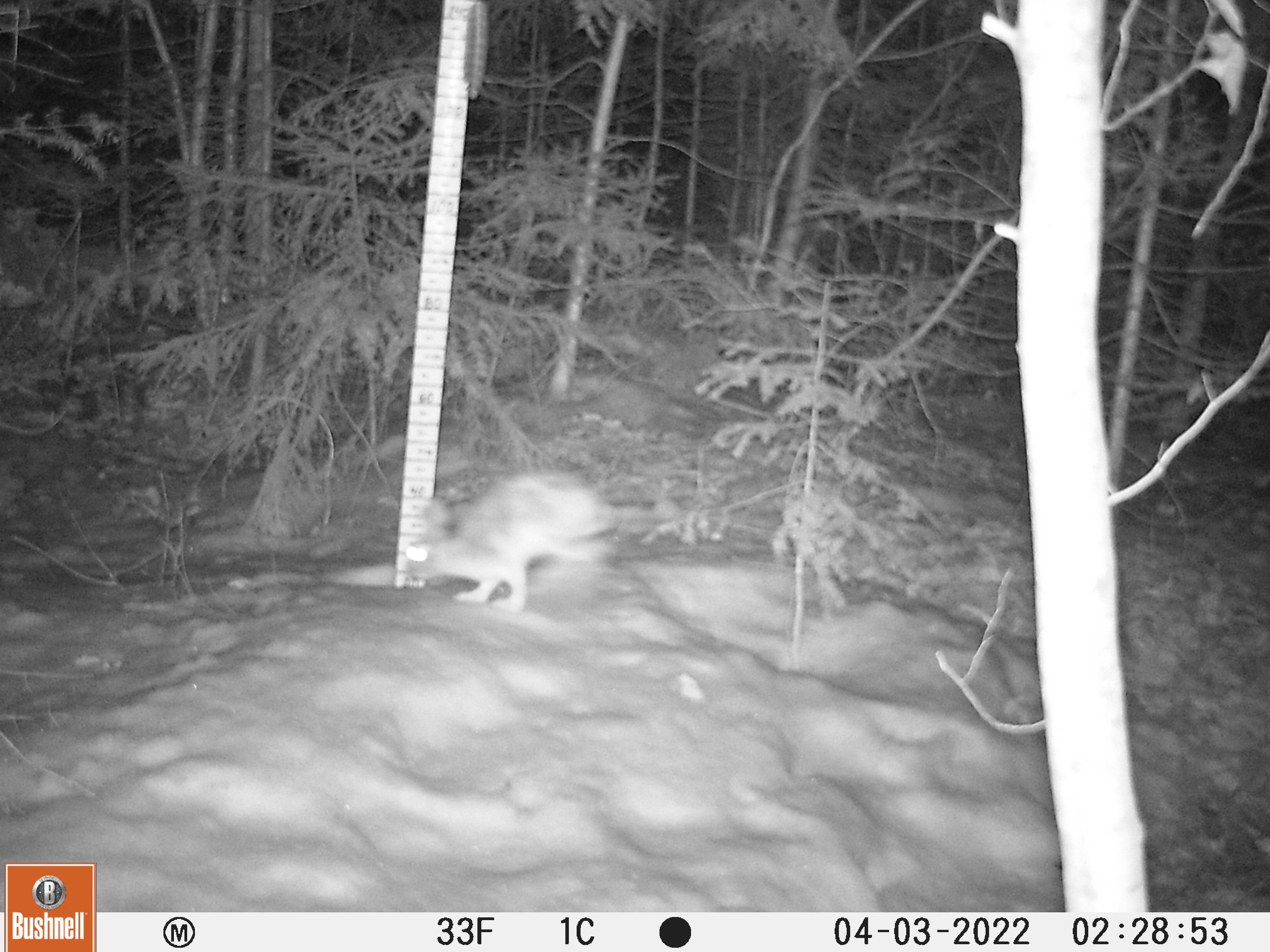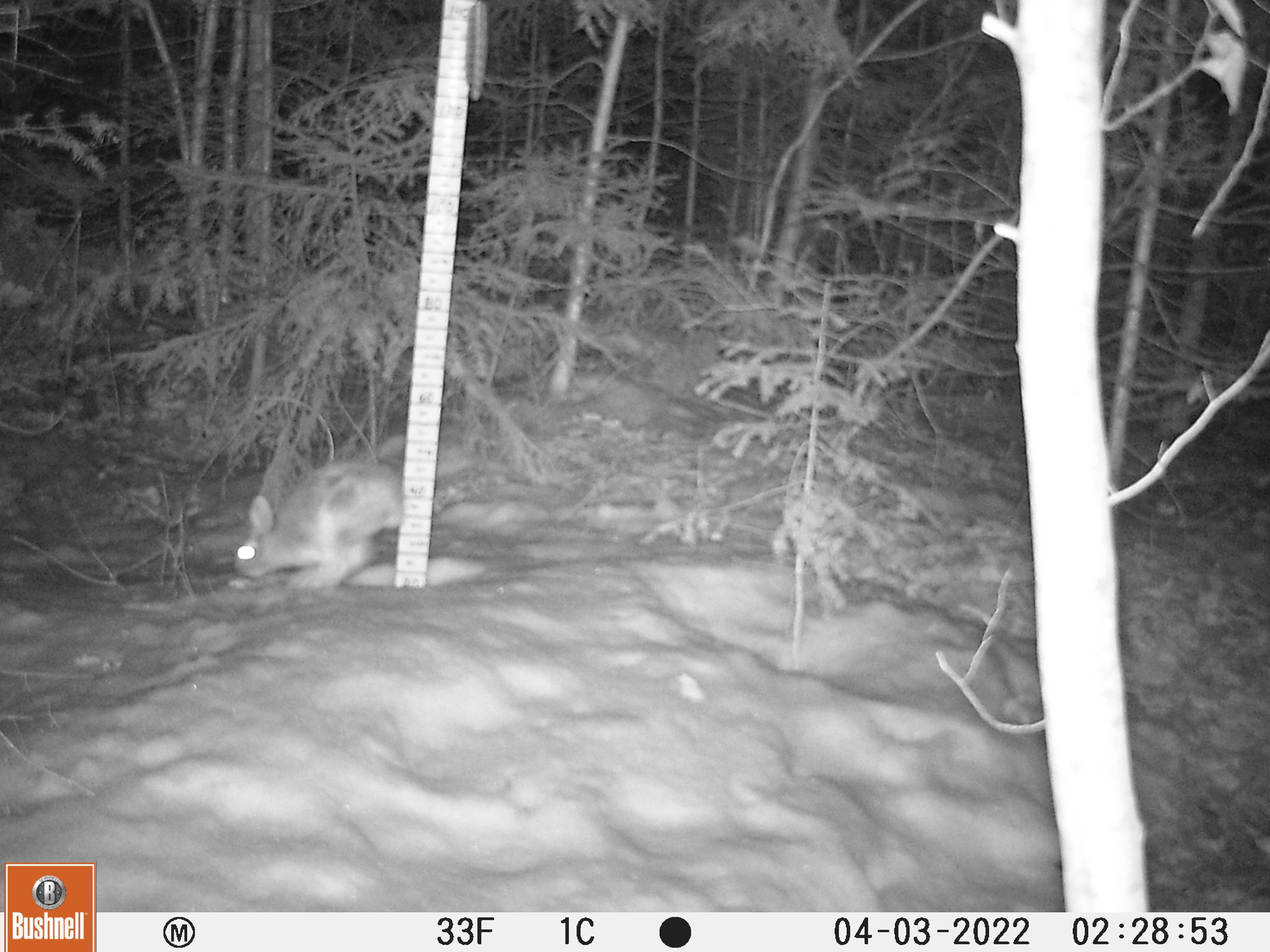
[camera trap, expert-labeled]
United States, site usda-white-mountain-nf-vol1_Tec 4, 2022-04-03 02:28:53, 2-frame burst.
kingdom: Animalia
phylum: Chordata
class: Mammalia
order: Lagomorpha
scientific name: Lagomorpha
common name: rabbit or hare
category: rabbit or hare sp.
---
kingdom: Animalia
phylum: Chordata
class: Mammalia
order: Lagomorpha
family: Leporidae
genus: Lepus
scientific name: Lepus americanus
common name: snowshoe hare